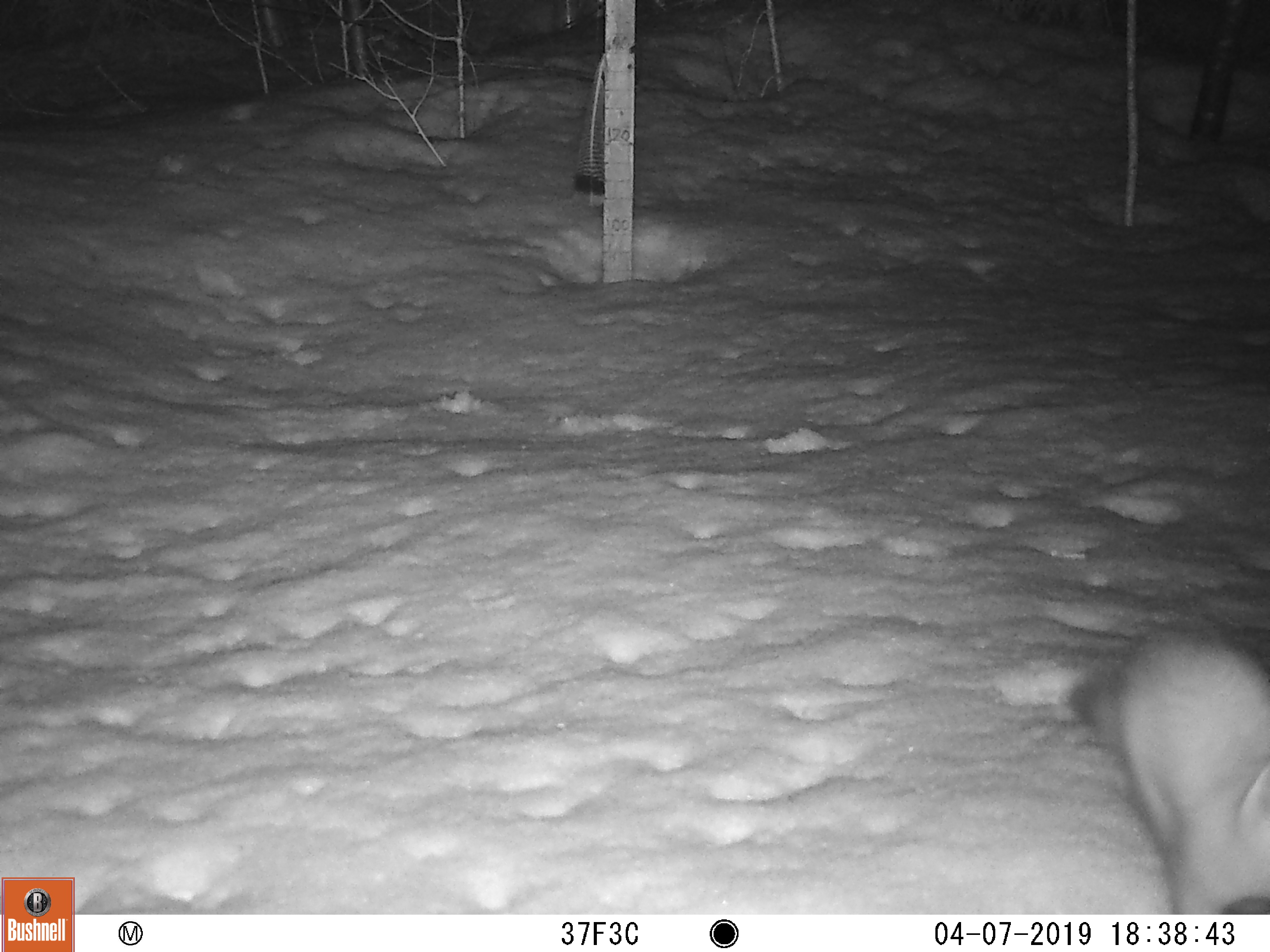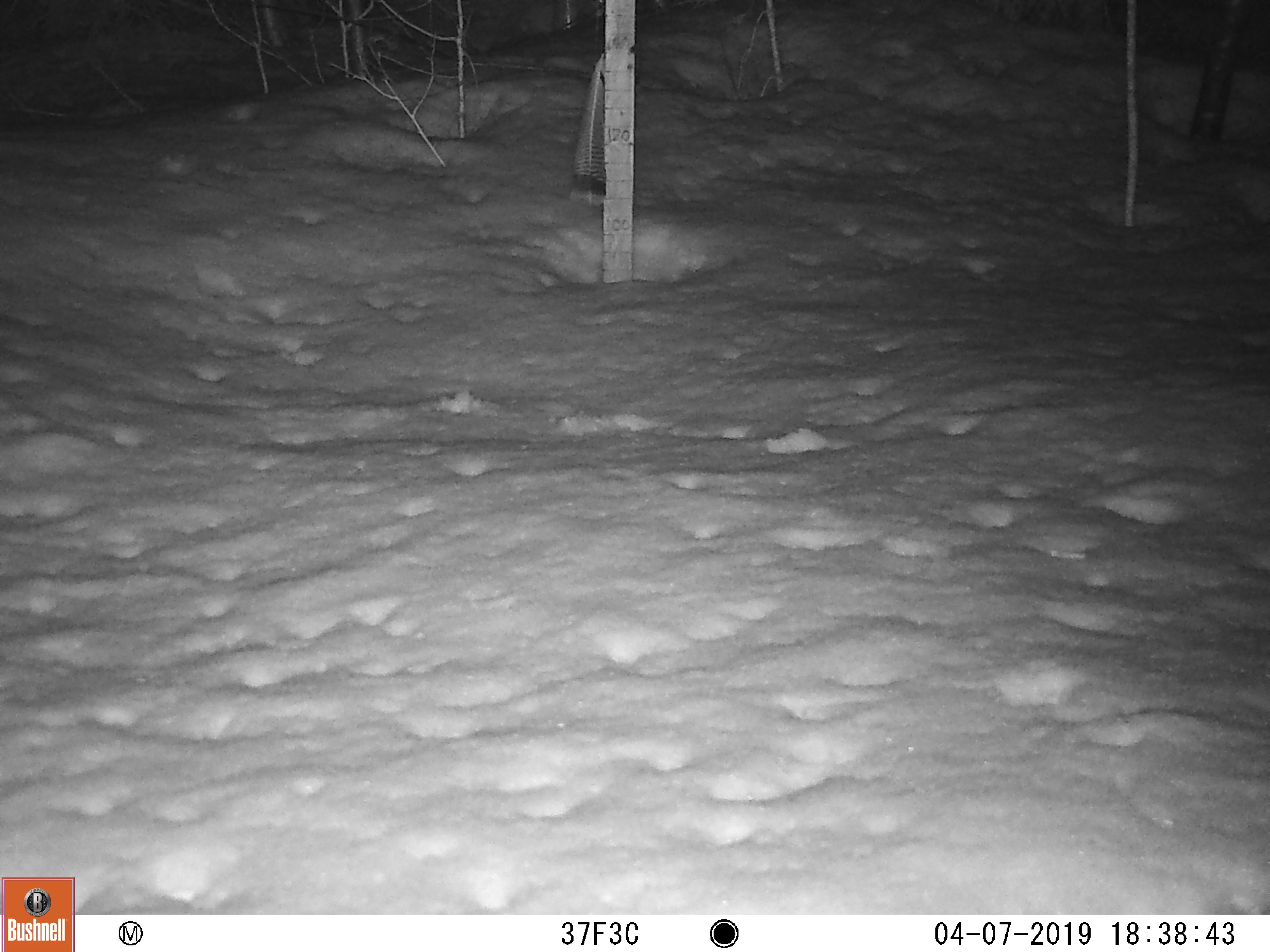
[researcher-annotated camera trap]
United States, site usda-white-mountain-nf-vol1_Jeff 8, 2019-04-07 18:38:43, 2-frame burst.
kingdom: Animalia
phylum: Chordata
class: Mammalia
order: Carnivora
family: Mustelidae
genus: Martes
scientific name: Martes americana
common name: american marten